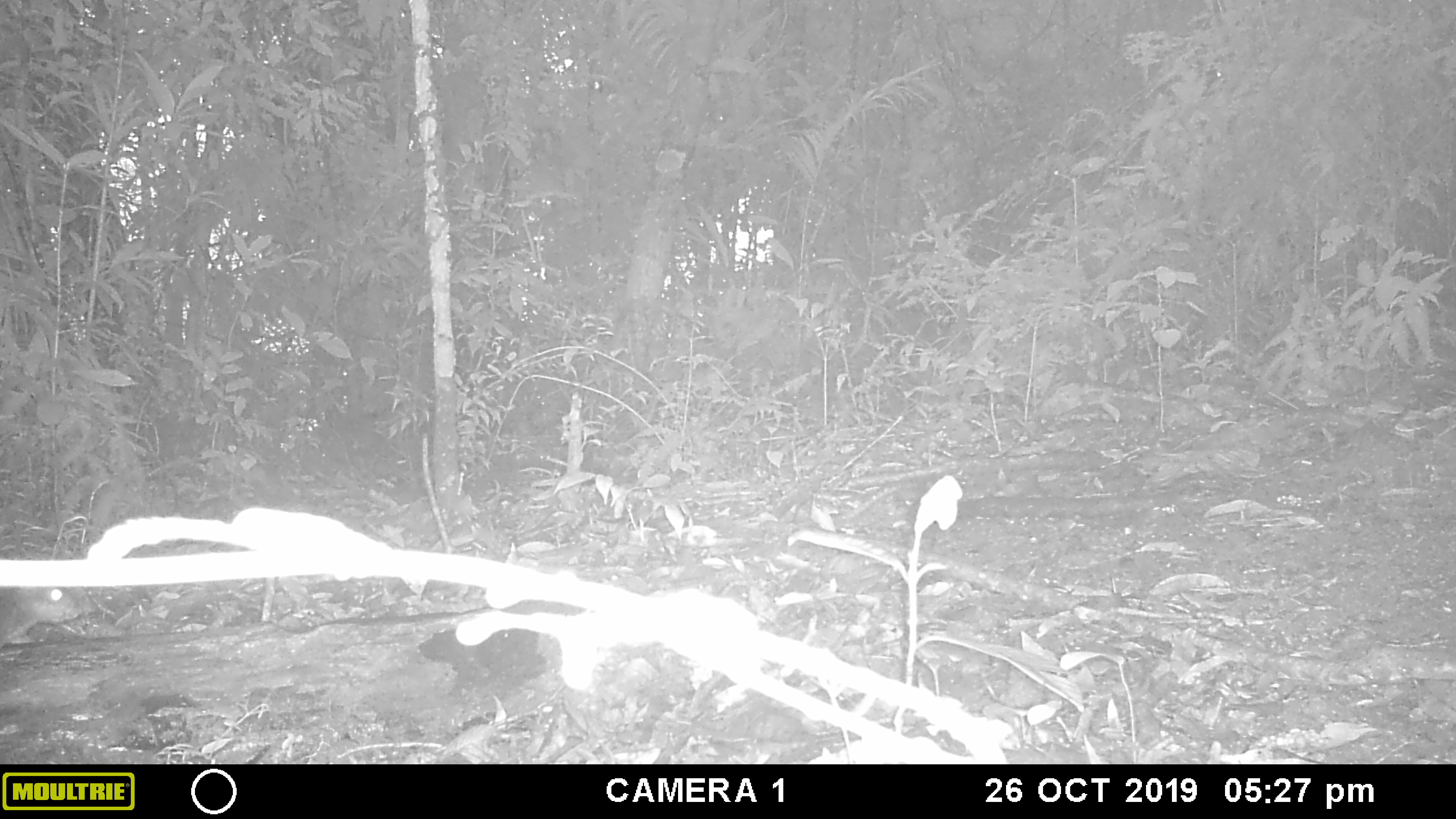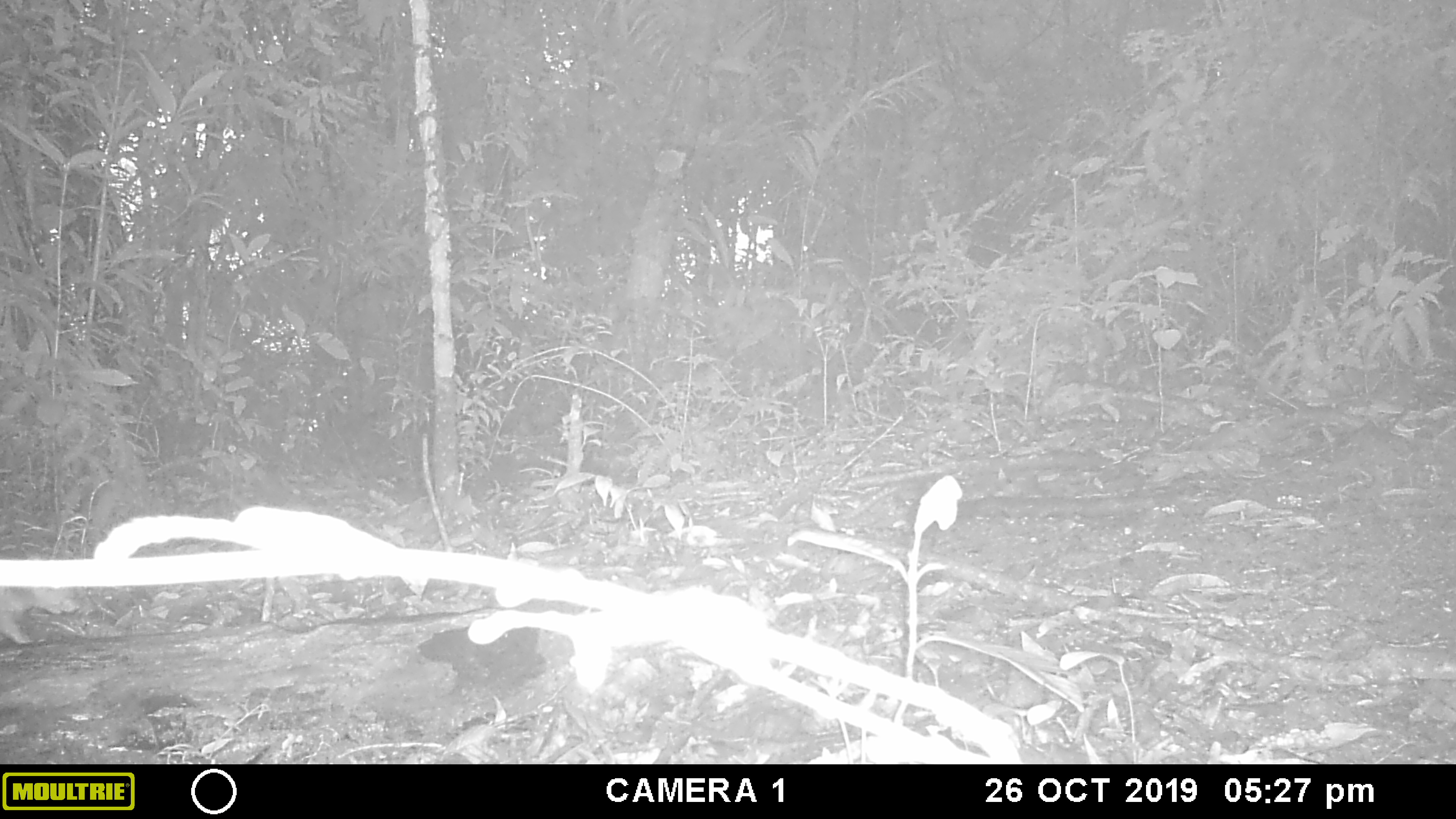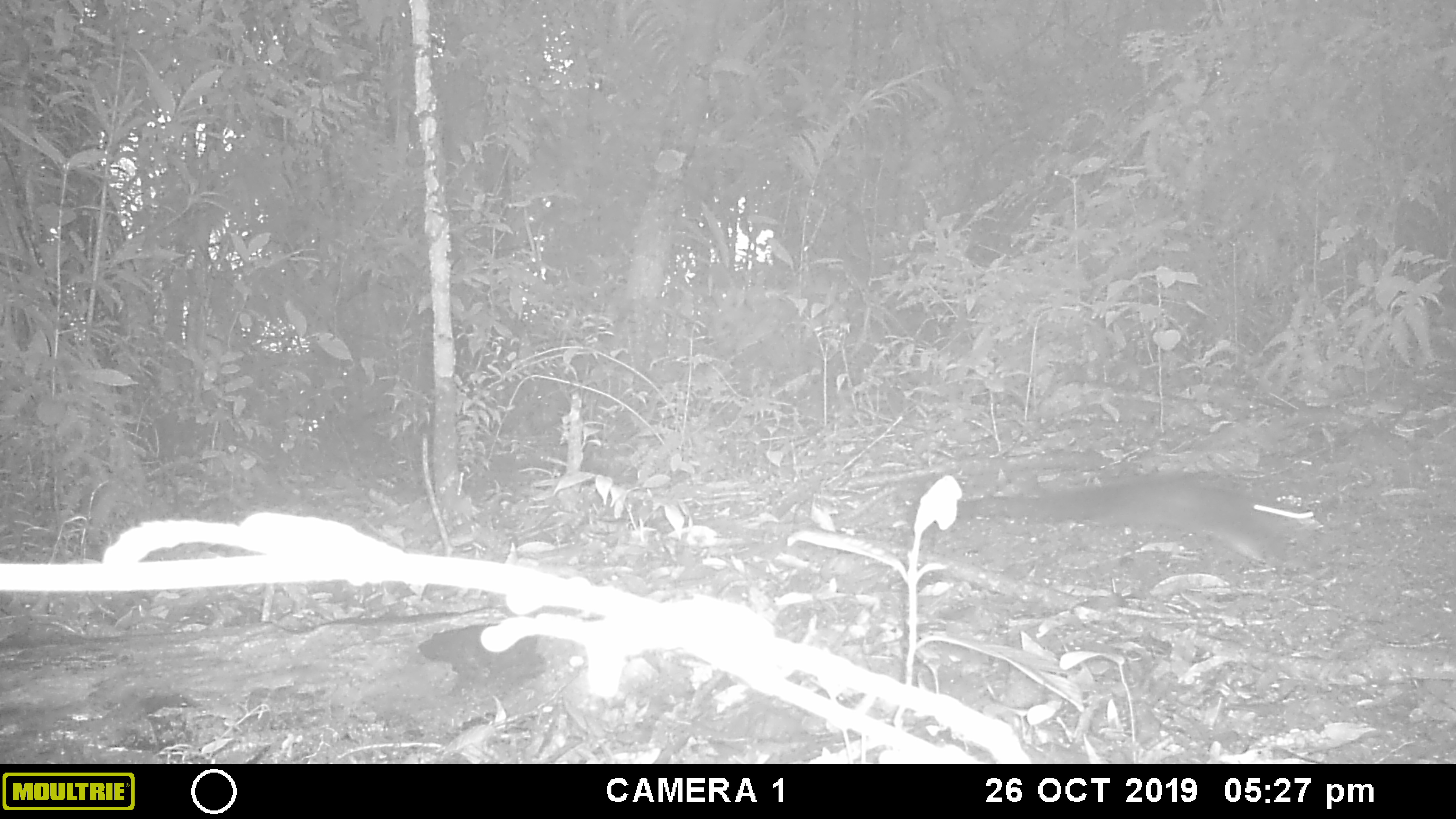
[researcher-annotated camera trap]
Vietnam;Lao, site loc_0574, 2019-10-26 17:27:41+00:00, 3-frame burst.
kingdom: Animalia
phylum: Chordata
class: Mammalia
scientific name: Mammalia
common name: mammal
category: unidentified small mammal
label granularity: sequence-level